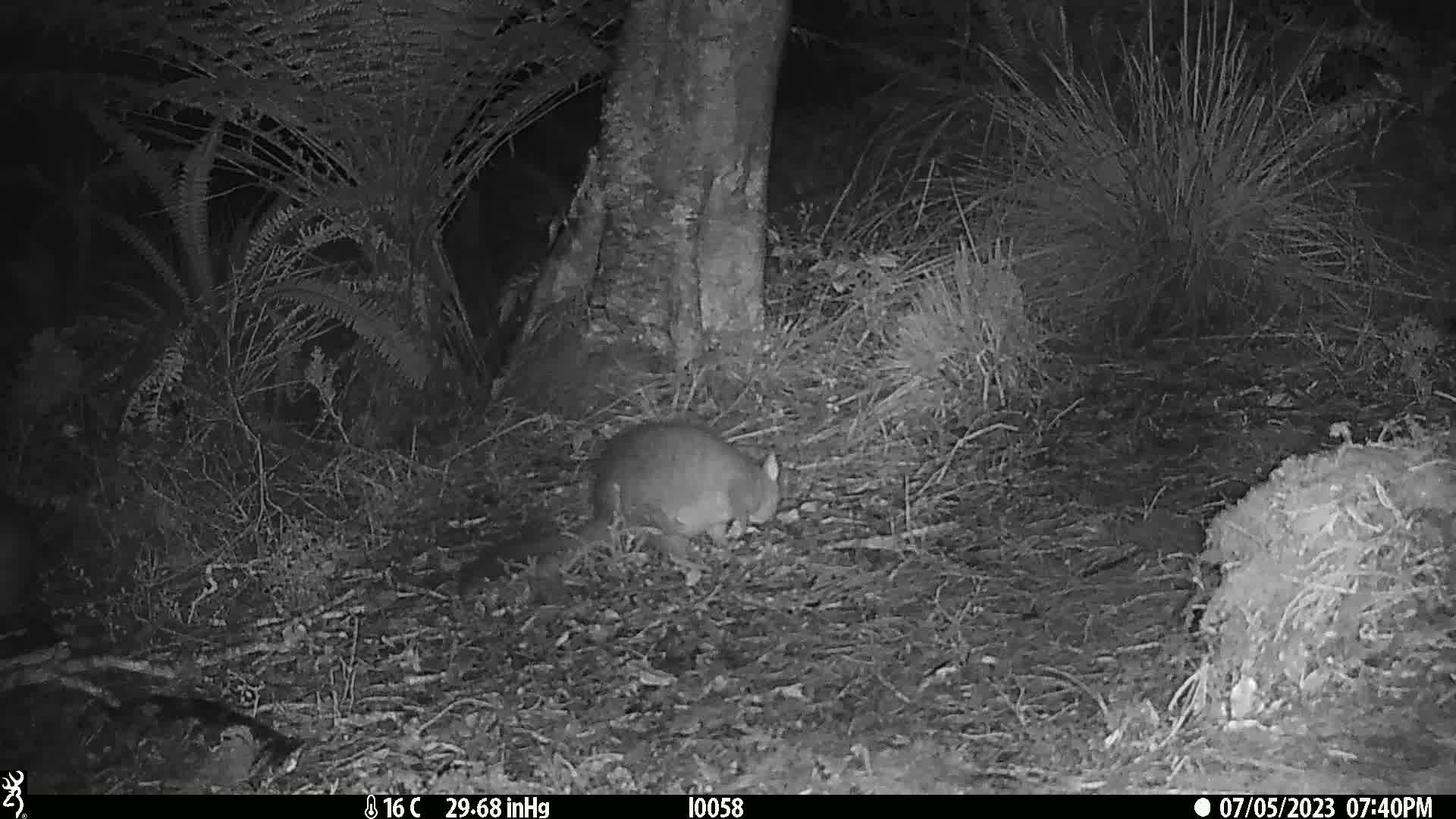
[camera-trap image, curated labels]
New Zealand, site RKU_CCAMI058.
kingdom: Animalia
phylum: Chordata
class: Mammalia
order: Diprotodontia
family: Phalangeridae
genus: Trichosurus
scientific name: Trichosurus vulpecula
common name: common brushtail possum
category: possum